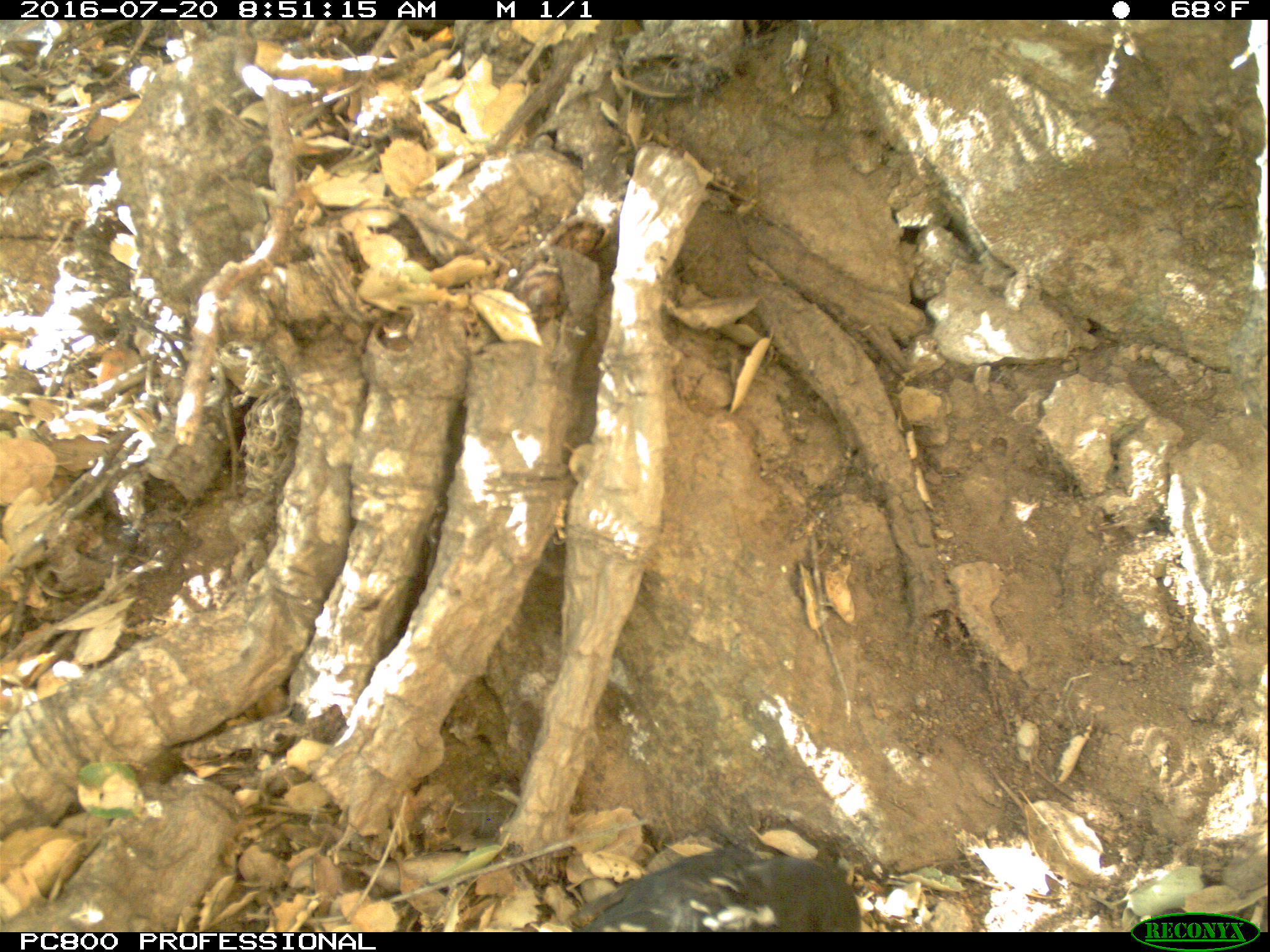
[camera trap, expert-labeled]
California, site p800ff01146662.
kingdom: Animalia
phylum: Chordata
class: Aves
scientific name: Aves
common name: bird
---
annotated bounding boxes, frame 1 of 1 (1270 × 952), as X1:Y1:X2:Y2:
bird: 566:847:859:932